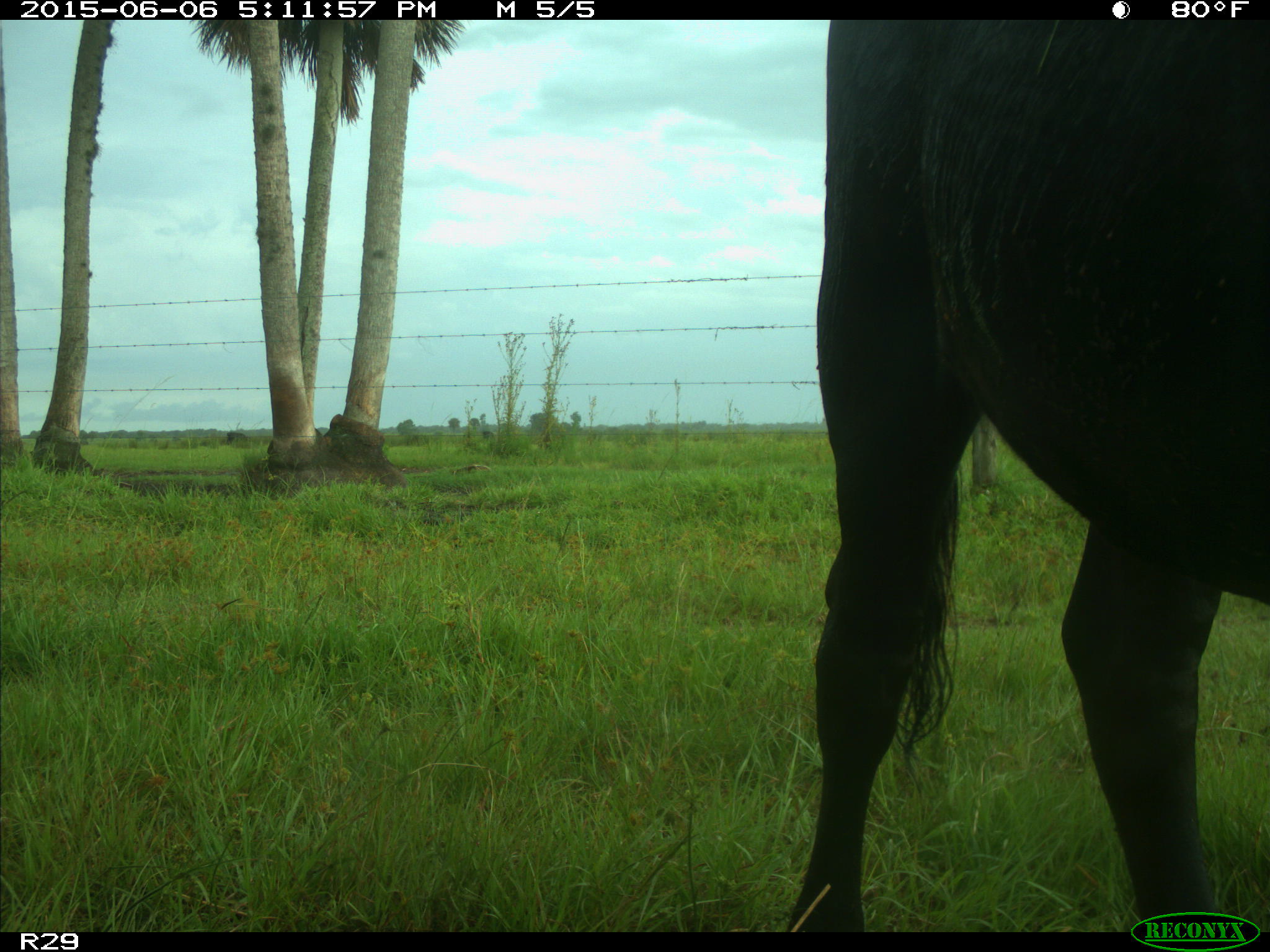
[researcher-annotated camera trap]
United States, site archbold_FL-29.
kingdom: Animalia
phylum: Chordata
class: Mammalia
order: Artiodactyla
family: Bovidae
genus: Bos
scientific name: Bos taurus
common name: domestic cow